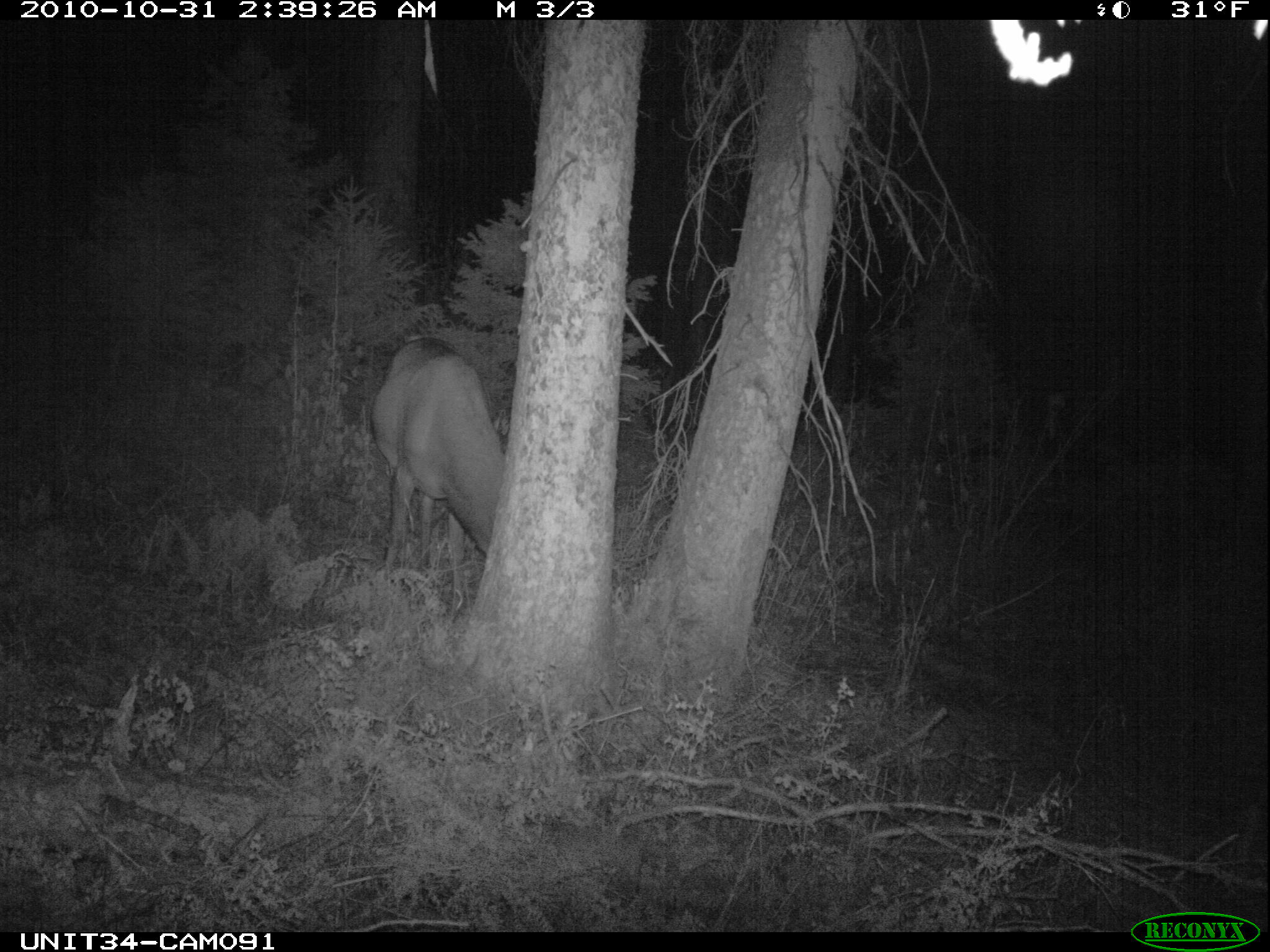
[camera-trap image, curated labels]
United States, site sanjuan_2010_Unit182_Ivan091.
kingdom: Animalia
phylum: Chordata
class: Mammalia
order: Artiodactyla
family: Cervidae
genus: Cervus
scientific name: Cervus elaphus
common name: red deer